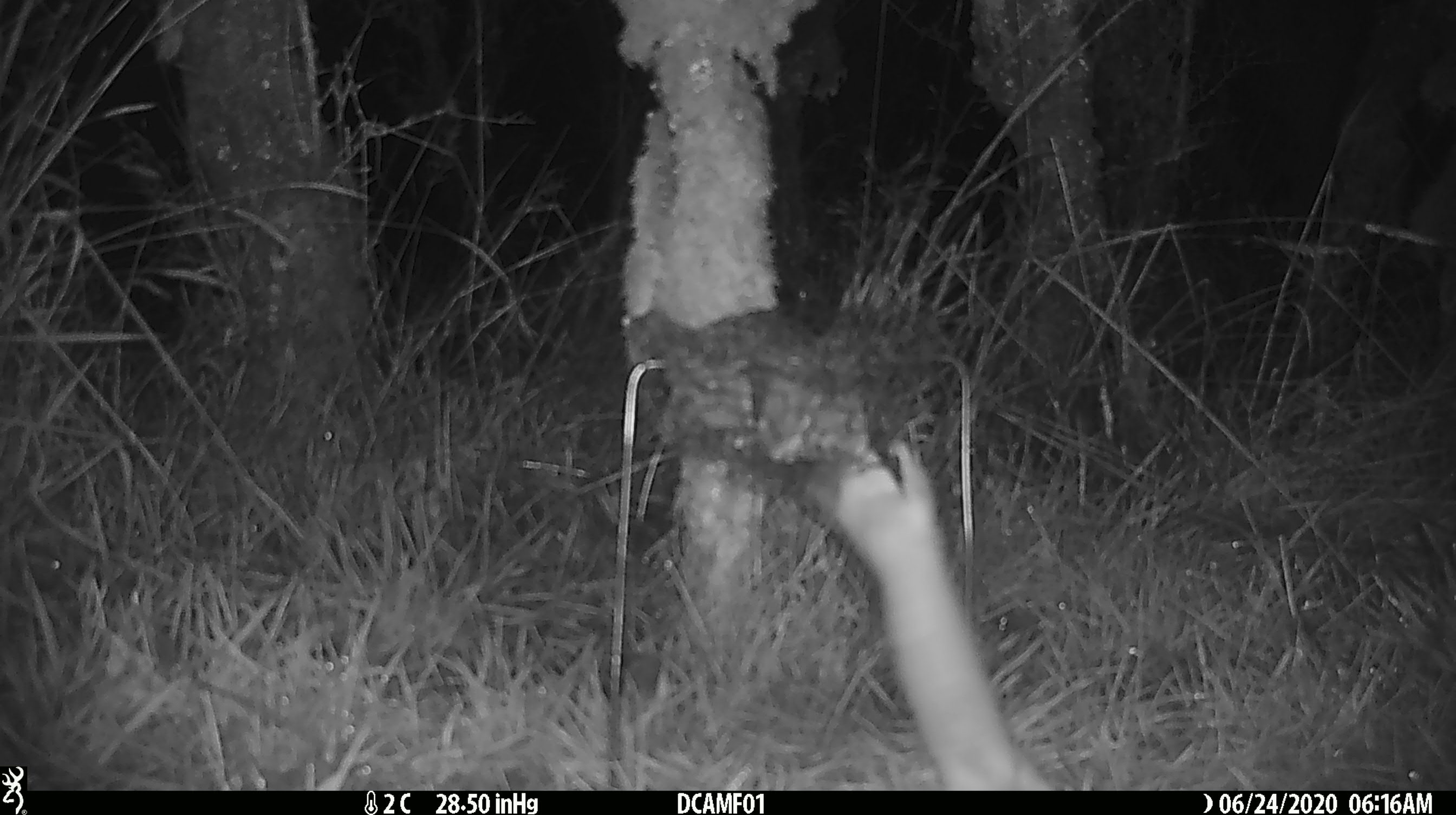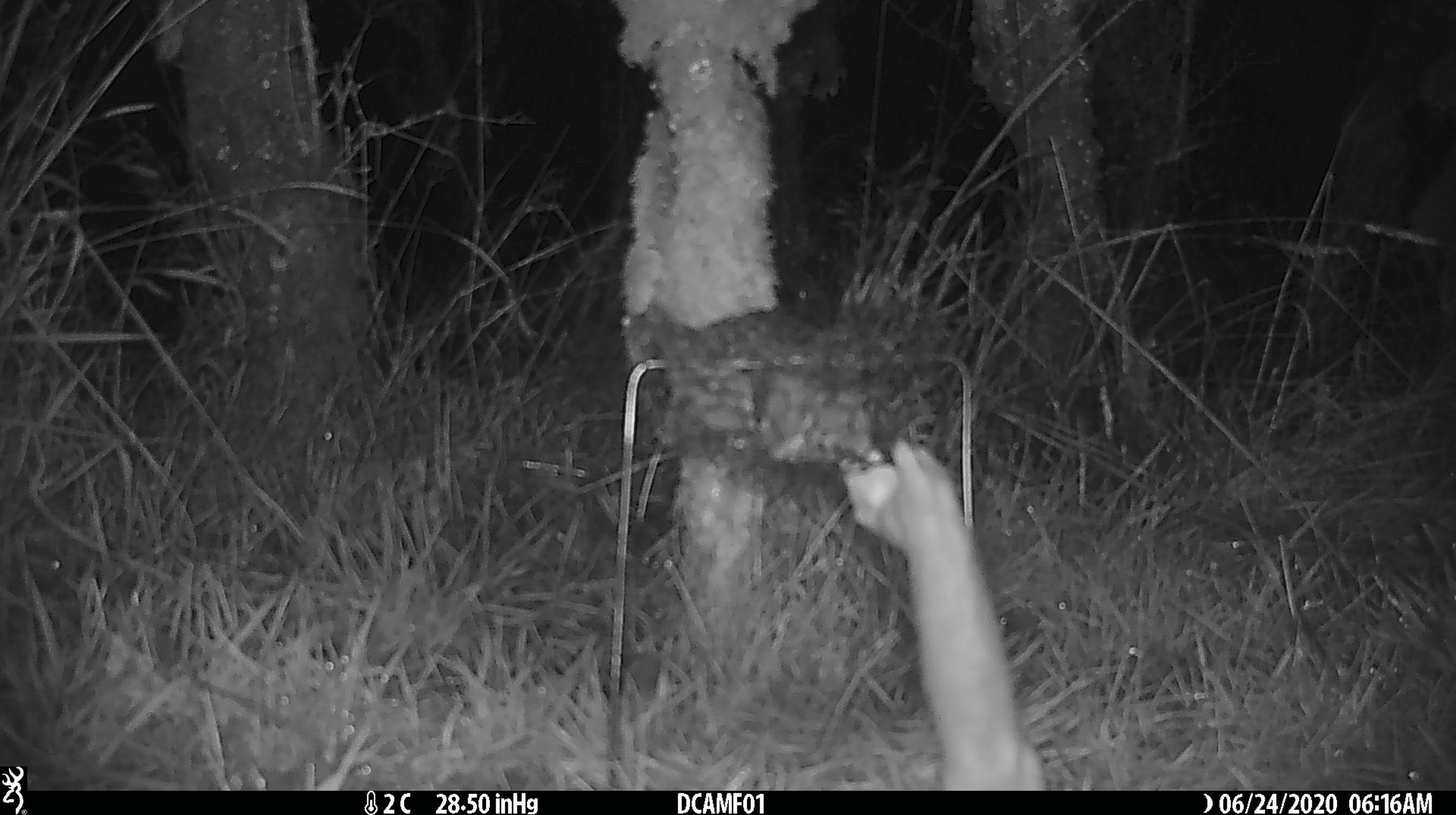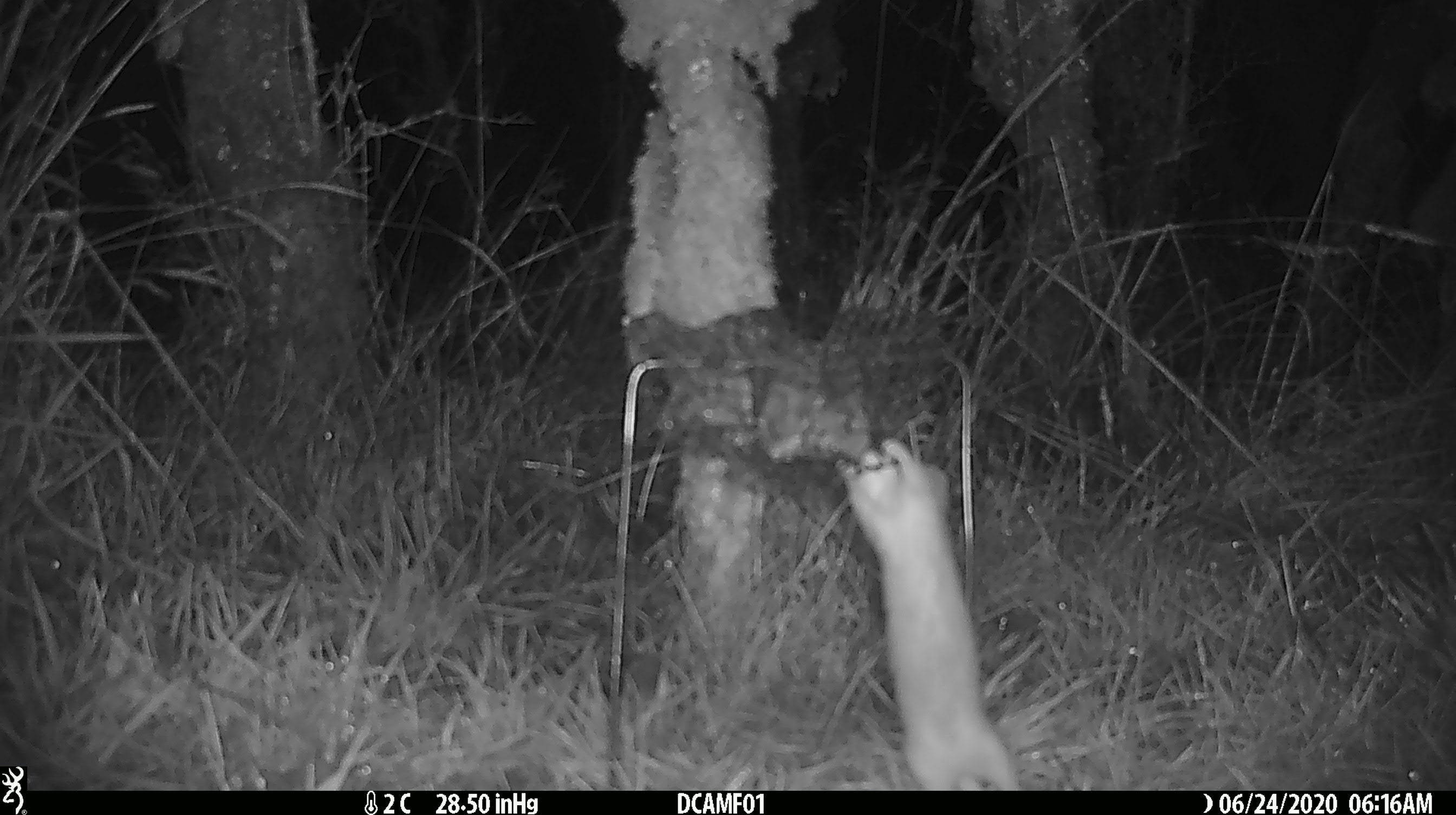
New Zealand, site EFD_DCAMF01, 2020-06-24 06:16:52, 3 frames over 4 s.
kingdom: Animalia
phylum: Chordata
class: Mammalia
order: Carnivora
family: Mustelidae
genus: Mustela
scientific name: Mustela nivalis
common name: least weasel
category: weasel